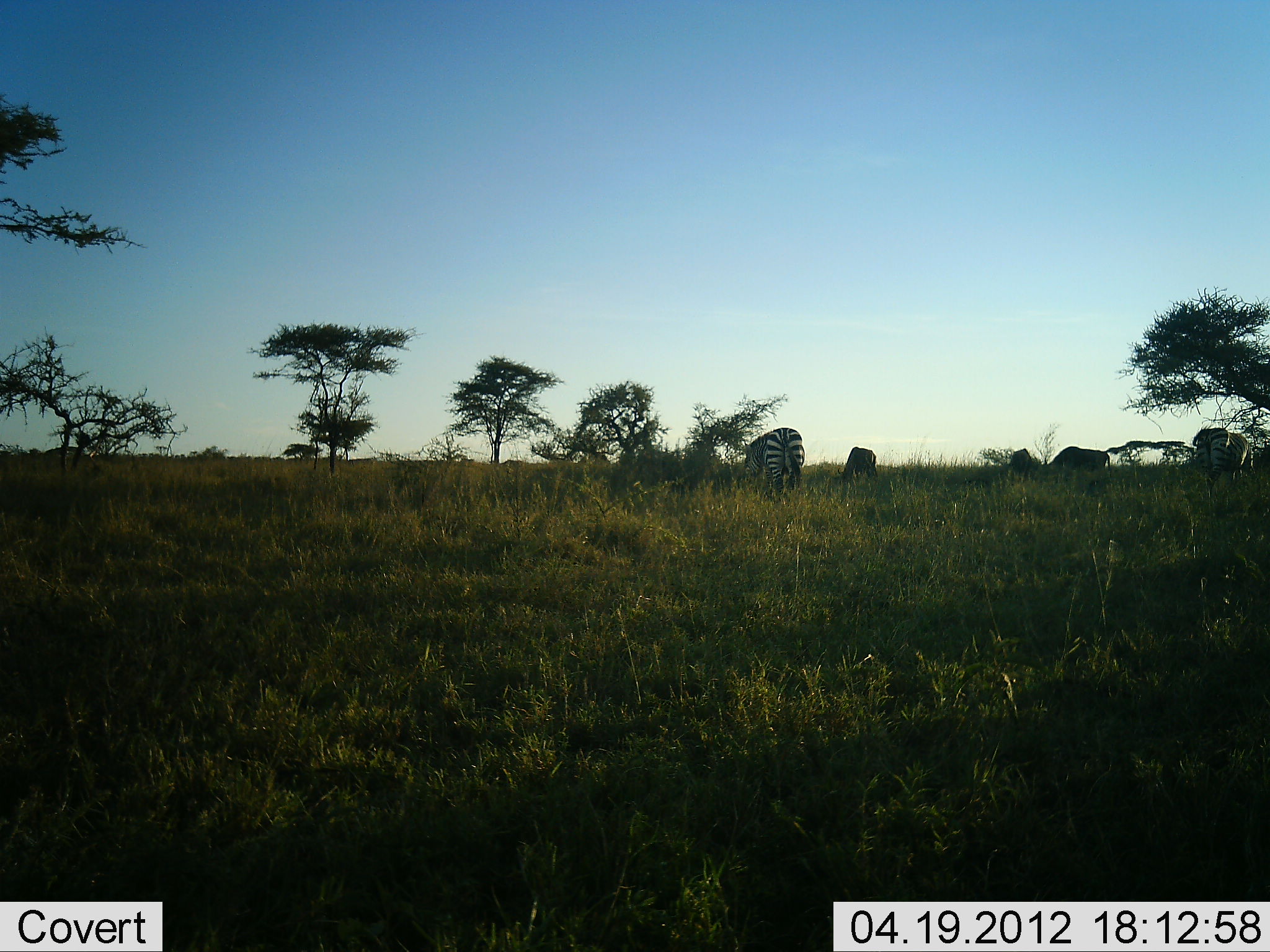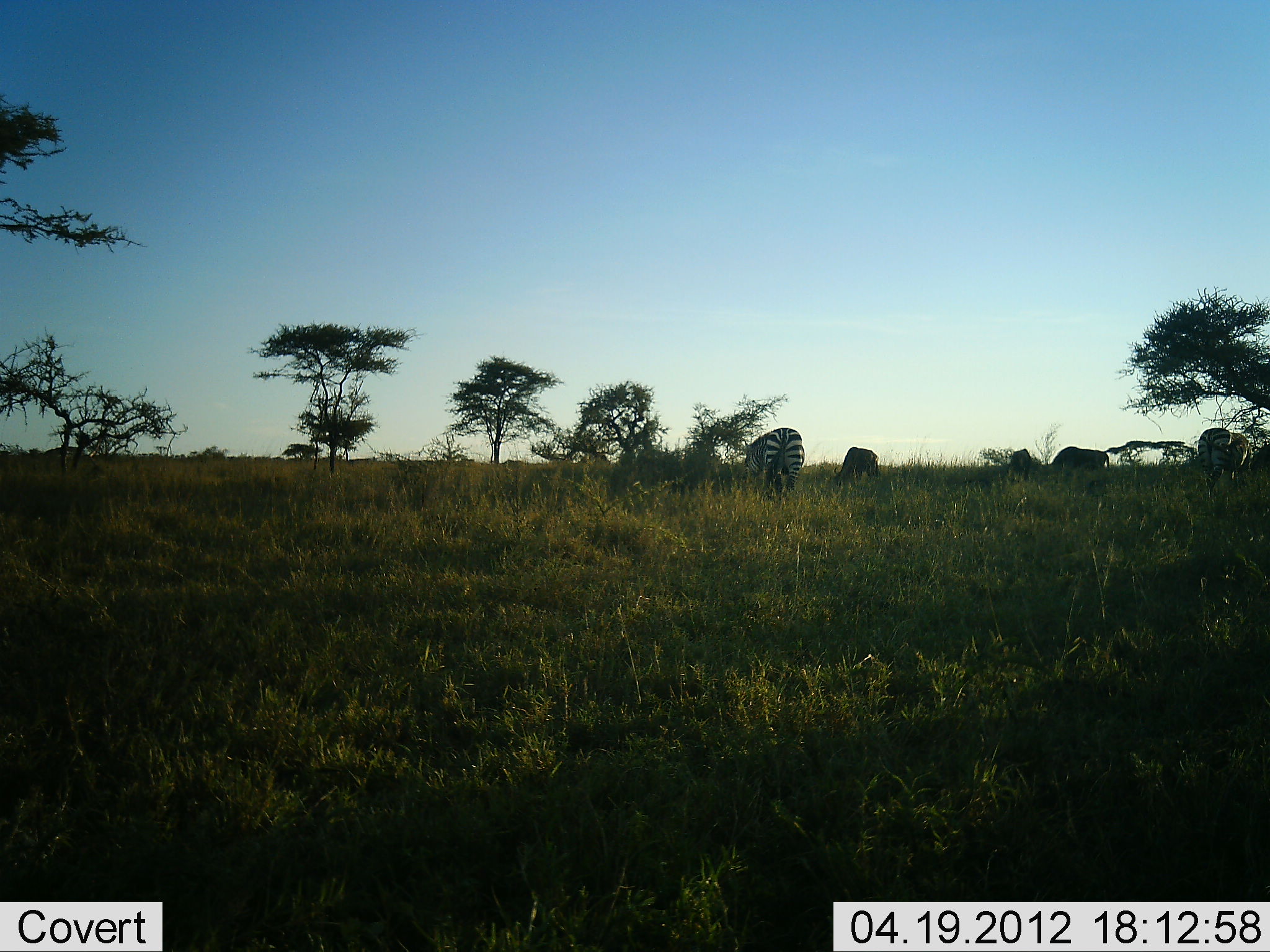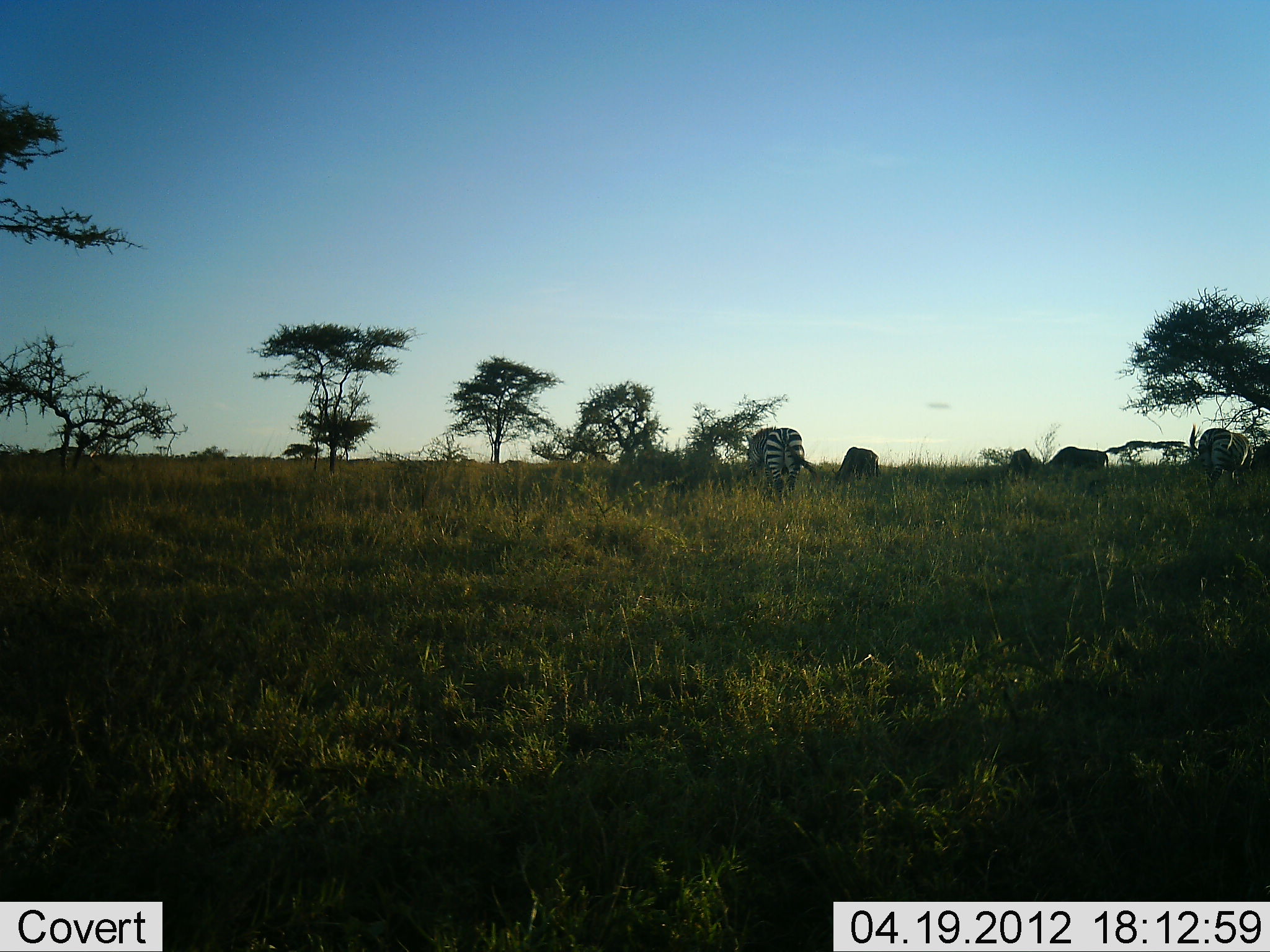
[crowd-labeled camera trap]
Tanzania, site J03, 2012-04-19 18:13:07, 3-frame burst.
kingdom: Animalia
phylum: Chordata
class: Mammalia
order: Artiodactyla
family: Bovidae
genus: Connochaetes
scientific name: Connochaetes taurinus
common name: blue wildebeest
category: wildebeest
Wildebeest (blue wildebeest) (Connochaetes taurinus), count 3. Behavior (volunteer vote fractions): standing 31%, resting 0%, moving 6%, interacting 0%. Young present (vote fraction): 0%. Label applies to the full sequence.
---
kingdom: Animalia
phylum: Chordata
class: Mammalia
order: Perissodactyla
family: Equidae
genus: Equus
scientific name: Equus quagga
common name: plains zebra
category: zebra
Zebra (plains zebra) (Equus quagga), count 2. Behavior (volunteer vote fractions): standing 49%, resting 0%, moving 11%, interacting 0%. Young present (vote fraction): 0%. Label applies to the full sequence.